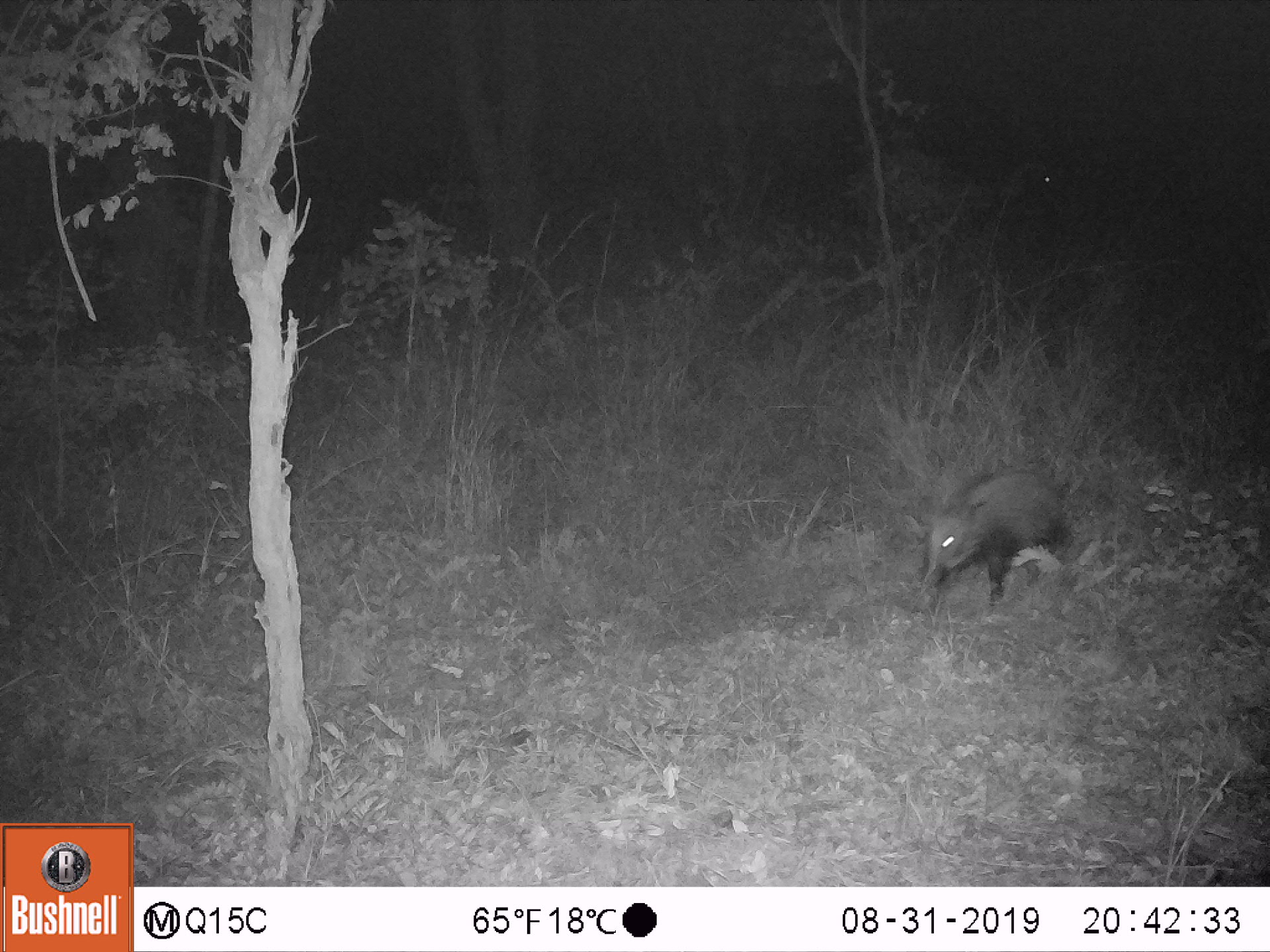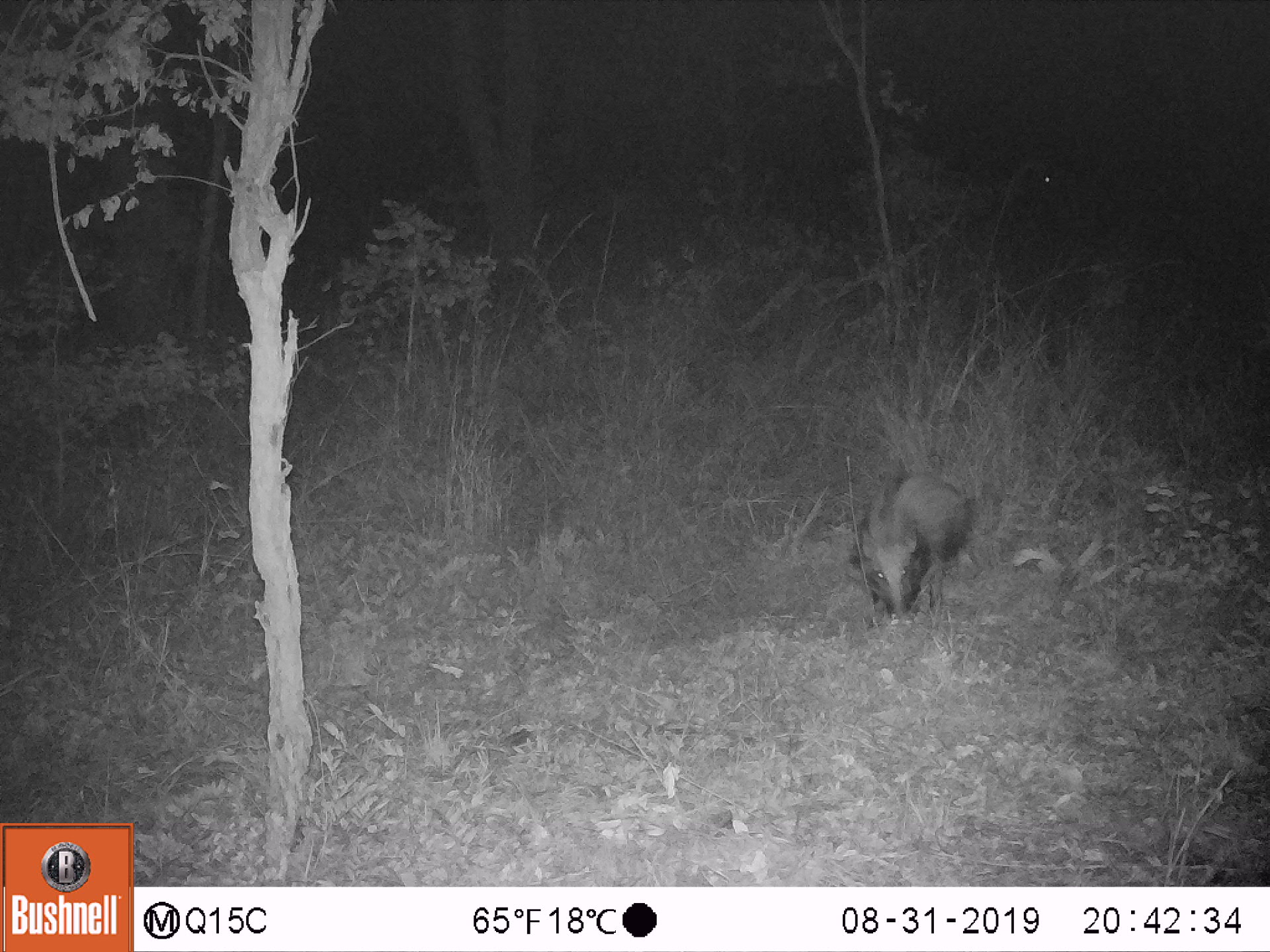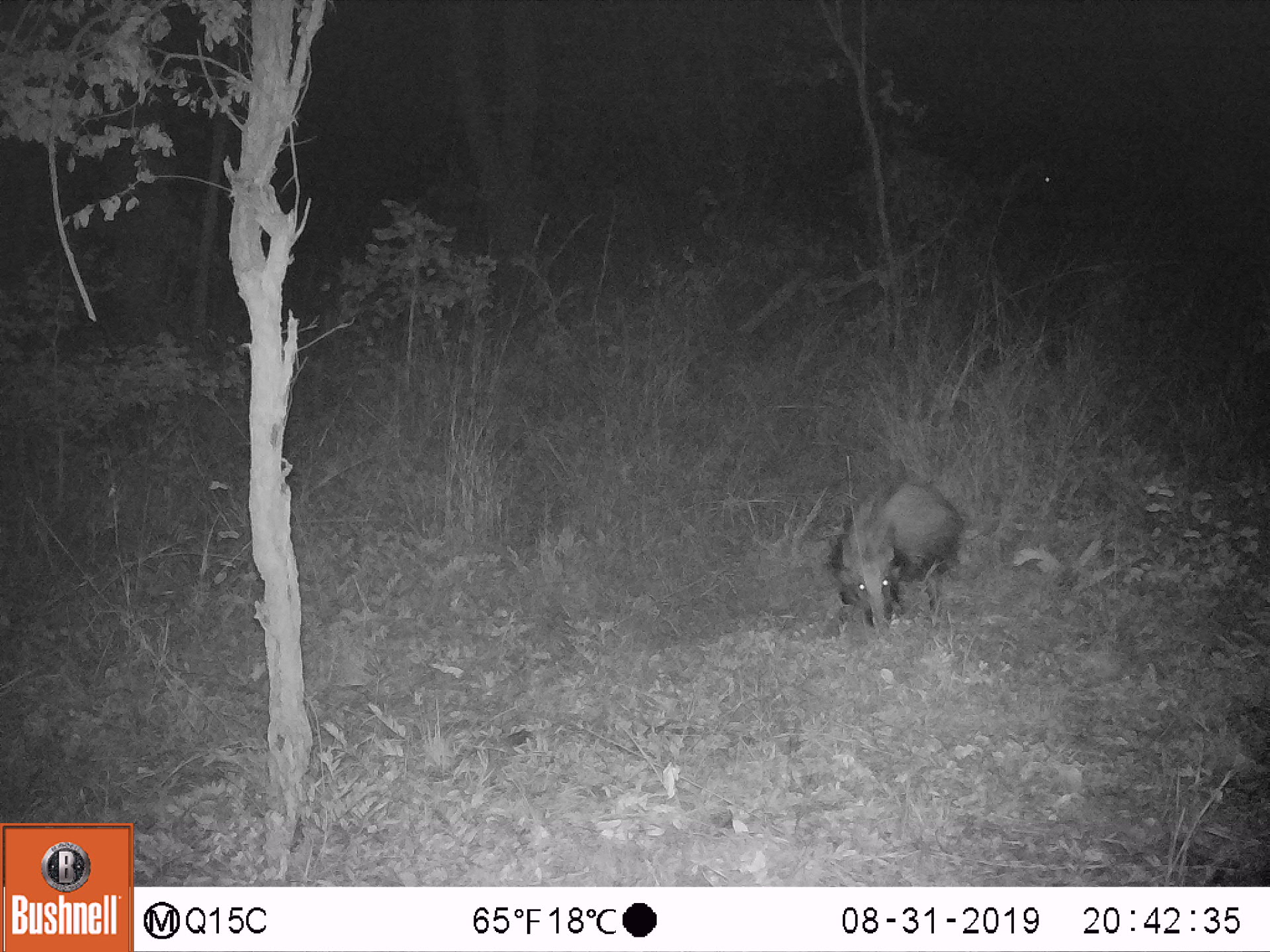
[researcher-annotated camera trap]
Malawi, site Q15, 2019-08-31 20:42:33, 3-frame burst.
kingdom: Animalia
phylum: Chordata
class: Mammalia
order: Artiodactyla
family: Suidae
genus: Potamochoerus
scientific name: Potamochoerus larvatus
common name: bushpig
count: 1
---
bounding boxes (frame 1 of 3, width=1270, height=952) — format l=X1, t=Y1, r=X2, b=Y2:
bushpig: l=914, t=468, r=1070, b=603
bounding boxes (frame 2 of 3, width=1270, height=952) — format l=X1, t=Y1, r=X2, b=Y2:
bushpig: l=854, t=472, r=973, b=625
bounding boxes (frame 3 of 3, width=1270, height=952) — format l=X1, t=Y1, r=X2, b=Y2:
bushpig: l=832, t=475, r=965, b=624